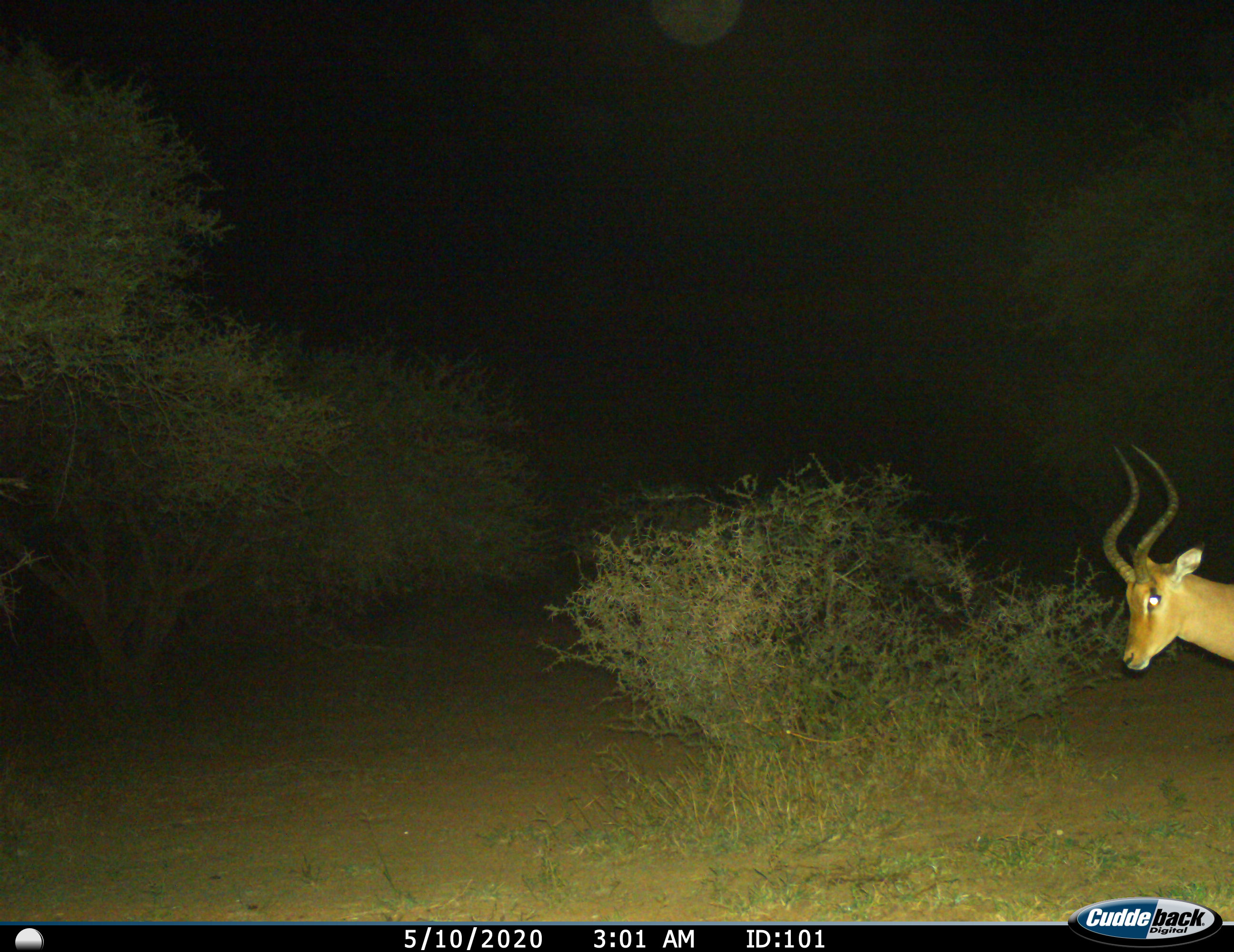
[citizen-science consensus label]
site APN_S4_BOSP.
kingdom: Animalia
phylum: Chordata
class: Mammalia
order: Artiodactyla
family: Bovidae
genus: Aepyceros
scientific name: Aepyceros melampus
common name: impala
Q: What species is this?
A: Impala (Aepyceros melampus).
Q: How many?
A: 1.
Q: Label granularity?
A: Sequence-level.